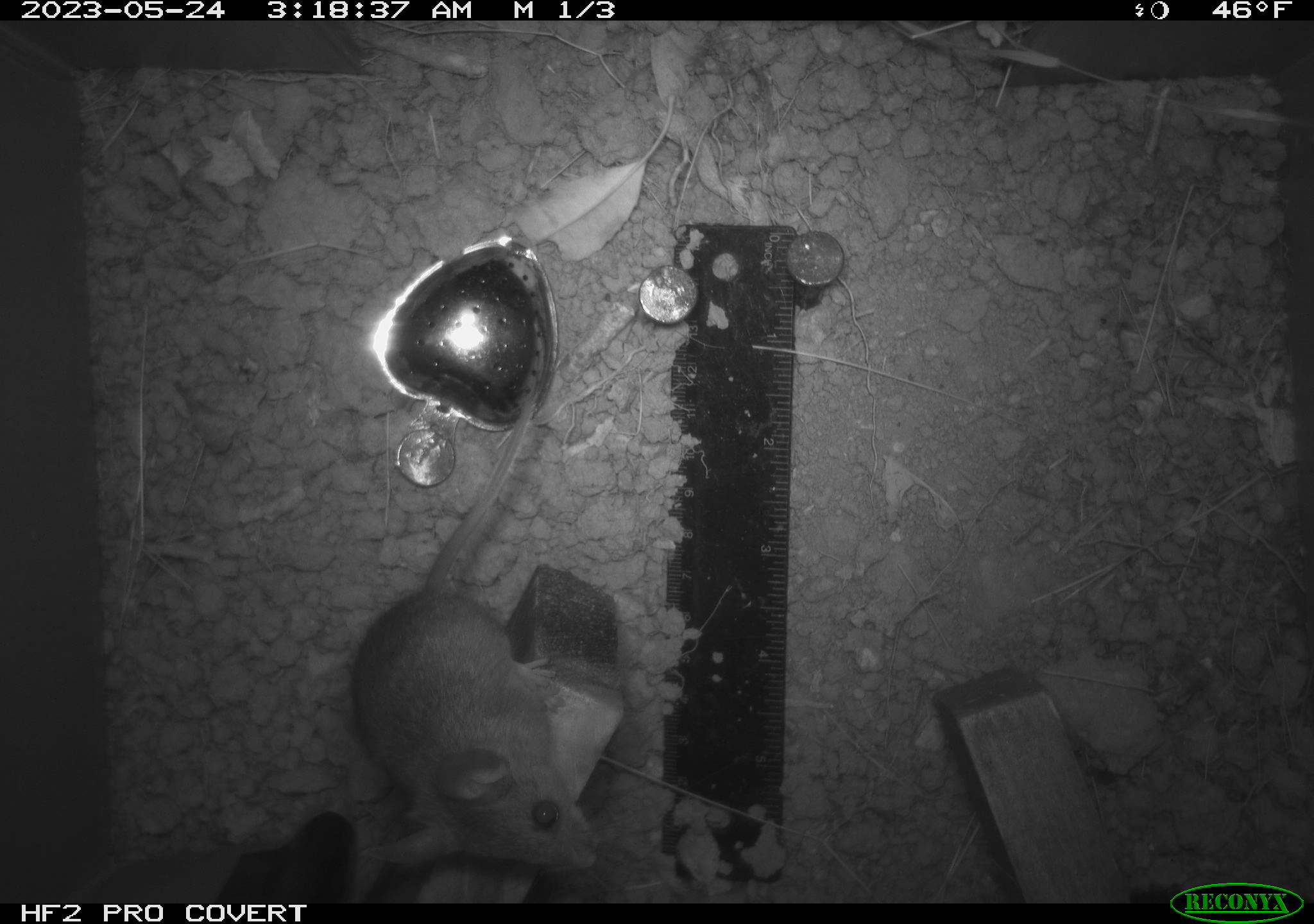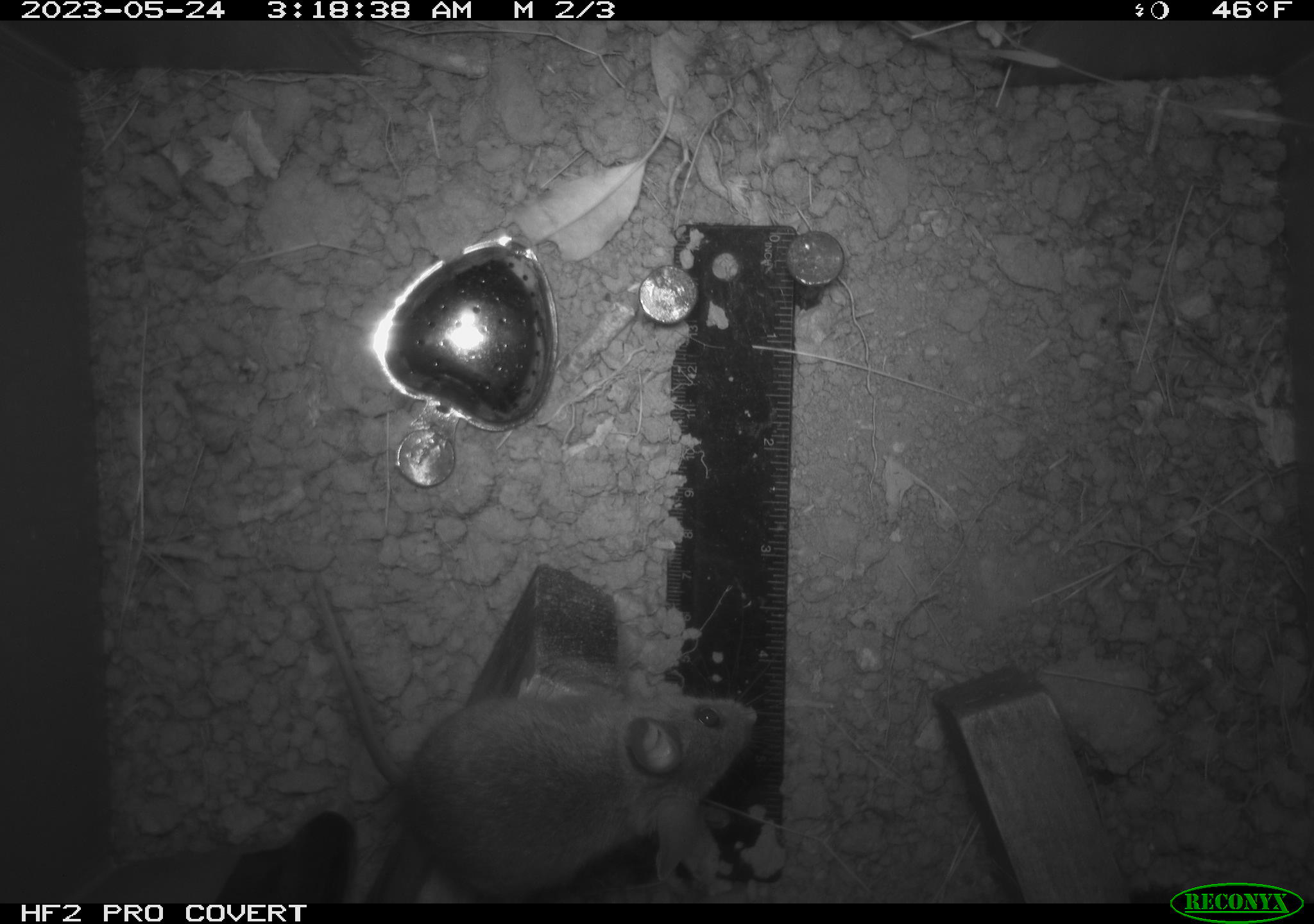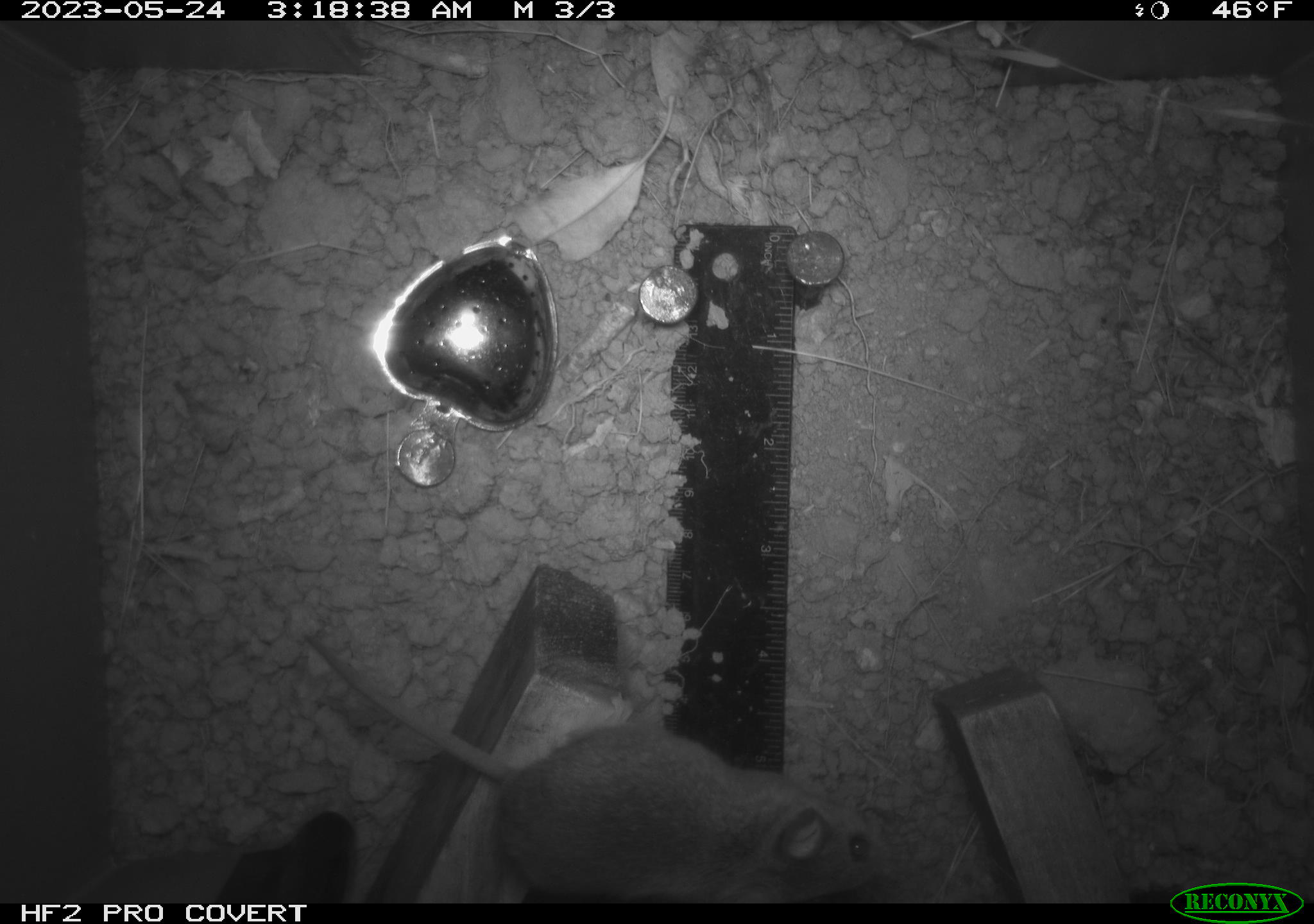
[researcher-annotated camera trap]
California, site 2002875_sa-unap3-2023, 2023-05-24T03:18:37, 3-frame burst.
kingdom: Animalia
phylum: Chordata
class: Mammalia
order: Rodentia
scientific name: Rodentia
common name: mouse species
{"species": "mouse species (Rodentia)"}